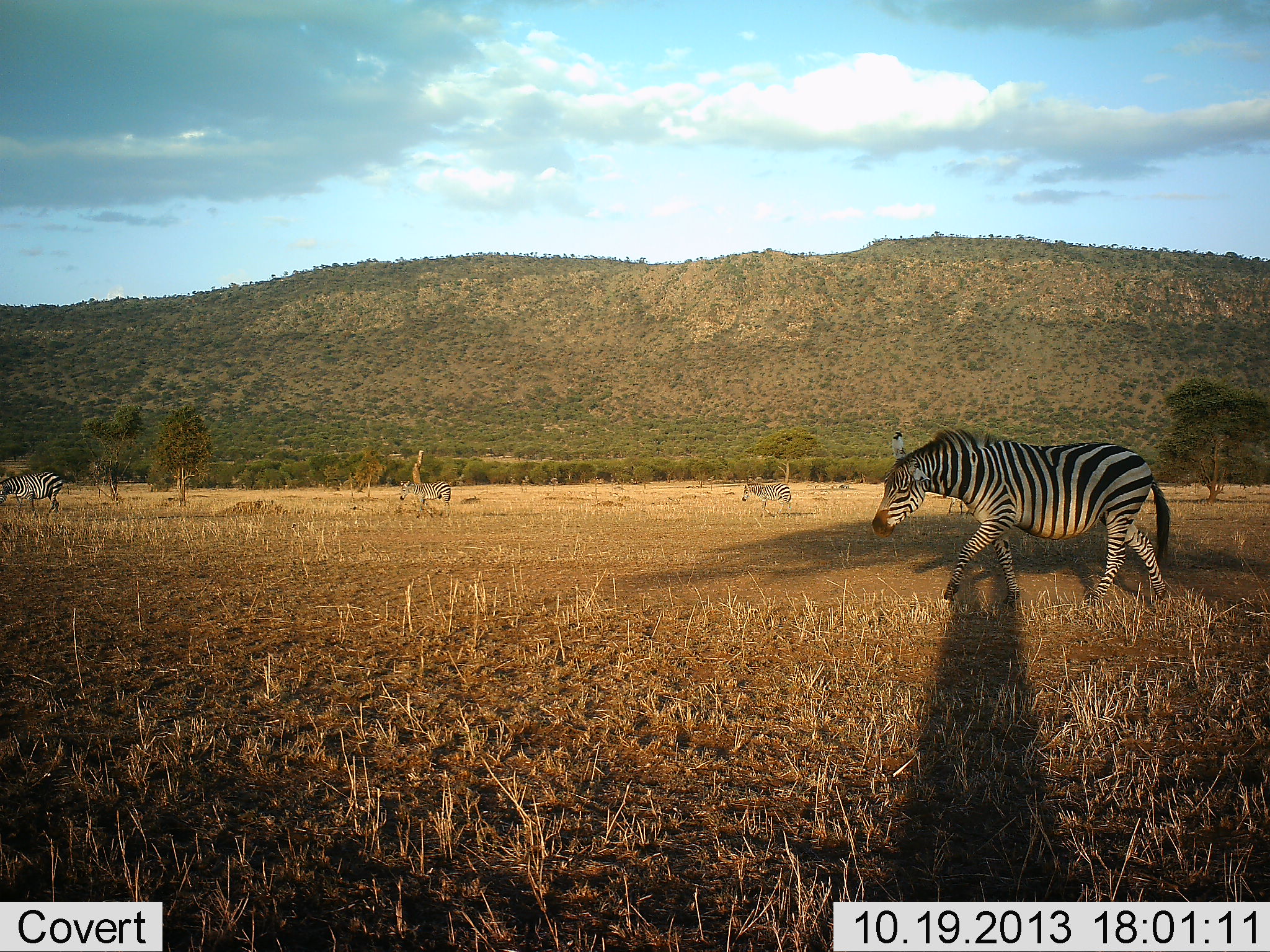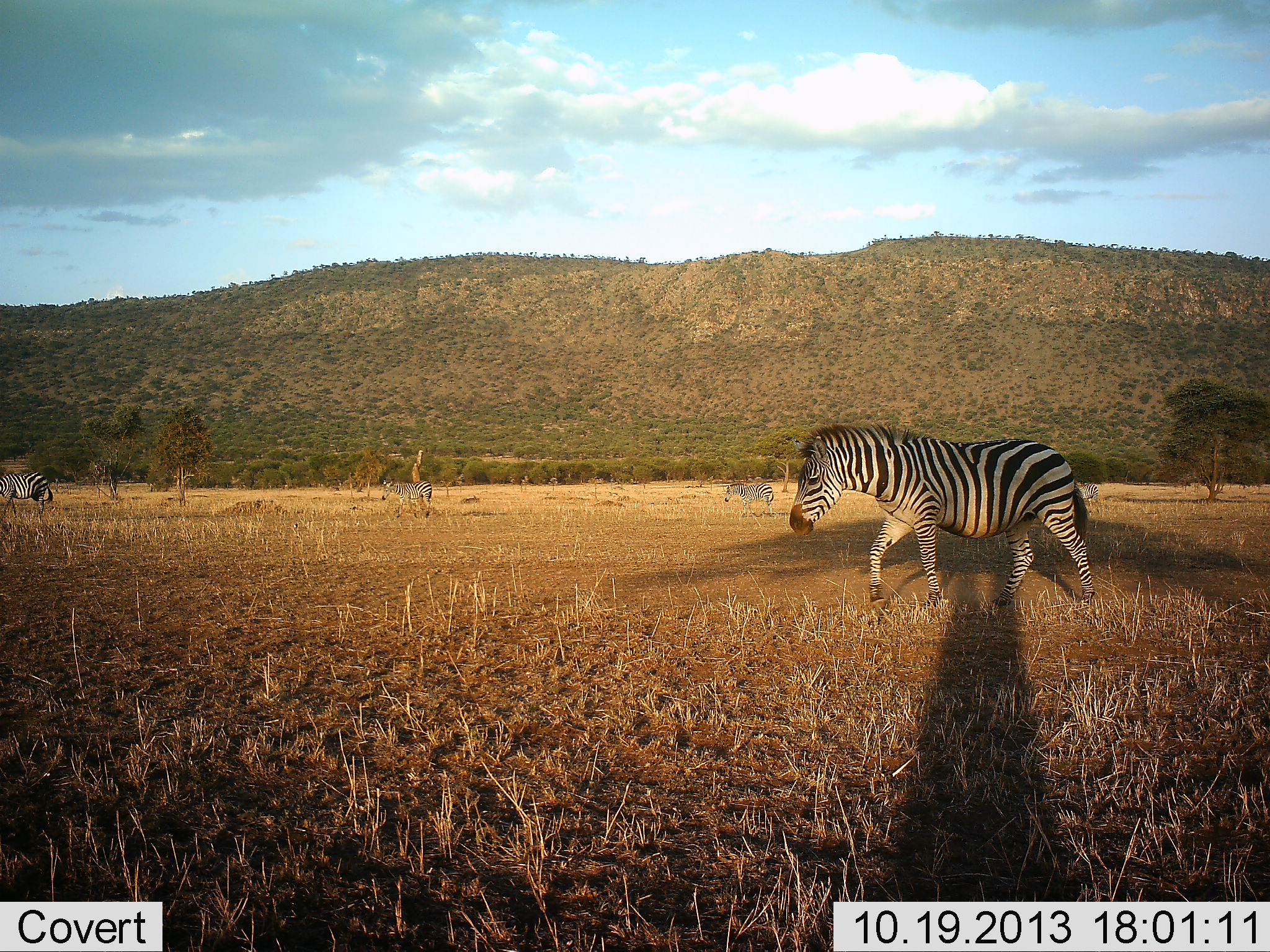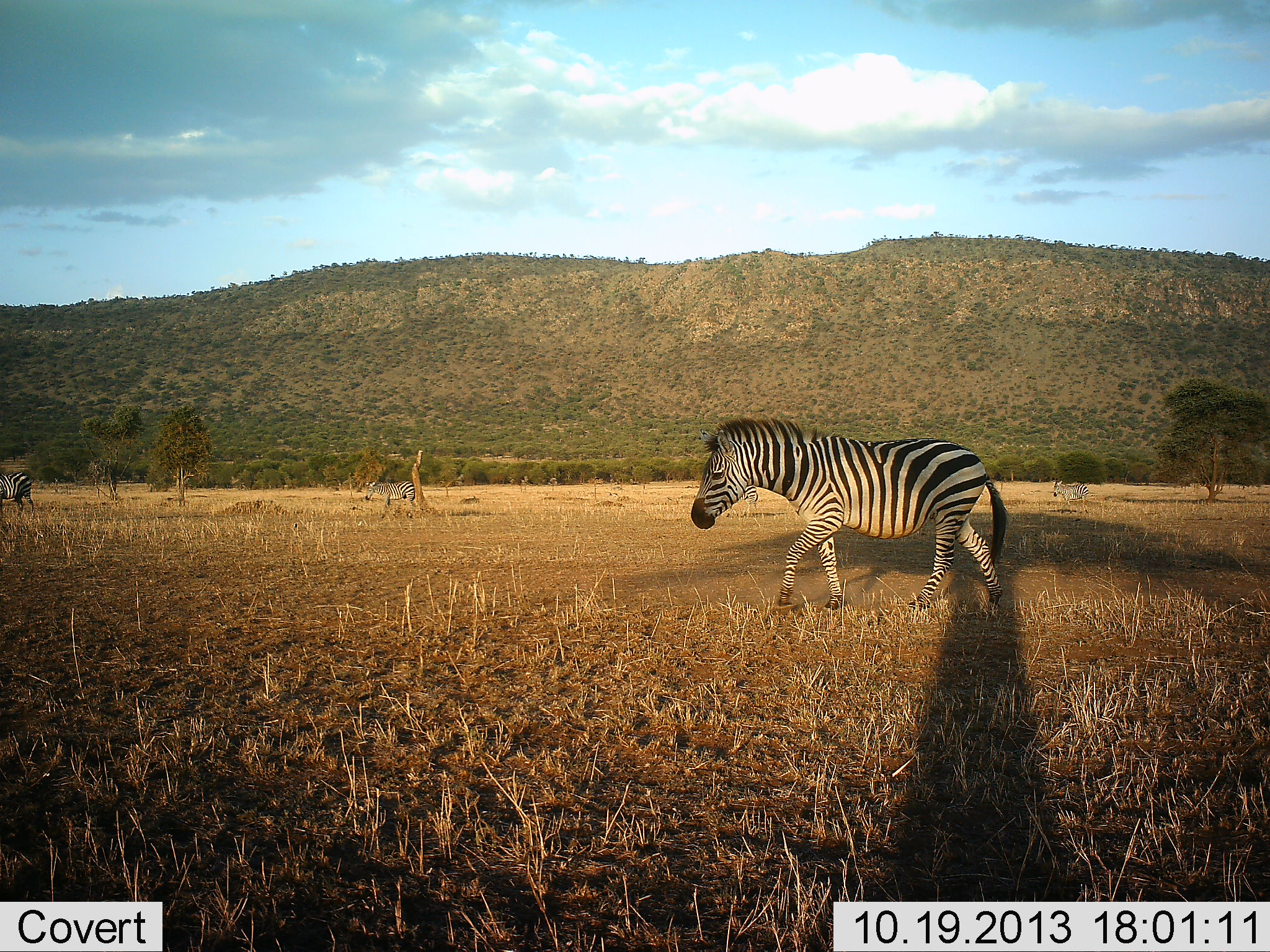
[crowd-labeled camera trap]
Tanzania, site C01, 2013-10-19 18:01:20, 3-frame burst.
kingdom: Animalia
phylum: Chordata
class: Mammalia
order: Perissodactyla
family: Equidae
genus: Equus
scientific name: Equus quagga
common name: plains zebra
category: zebra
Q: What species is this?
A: Zebra (plains zebra) (Equus quagga).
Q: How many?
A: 5.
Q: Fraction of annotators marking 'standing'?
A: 20%.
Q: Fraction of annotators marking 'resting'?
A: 0%.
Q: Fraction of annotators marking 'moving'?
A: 100%.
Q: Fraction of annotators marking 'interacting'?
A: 0%.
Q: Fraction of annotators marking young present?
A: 0%.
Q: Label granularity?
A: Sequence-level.